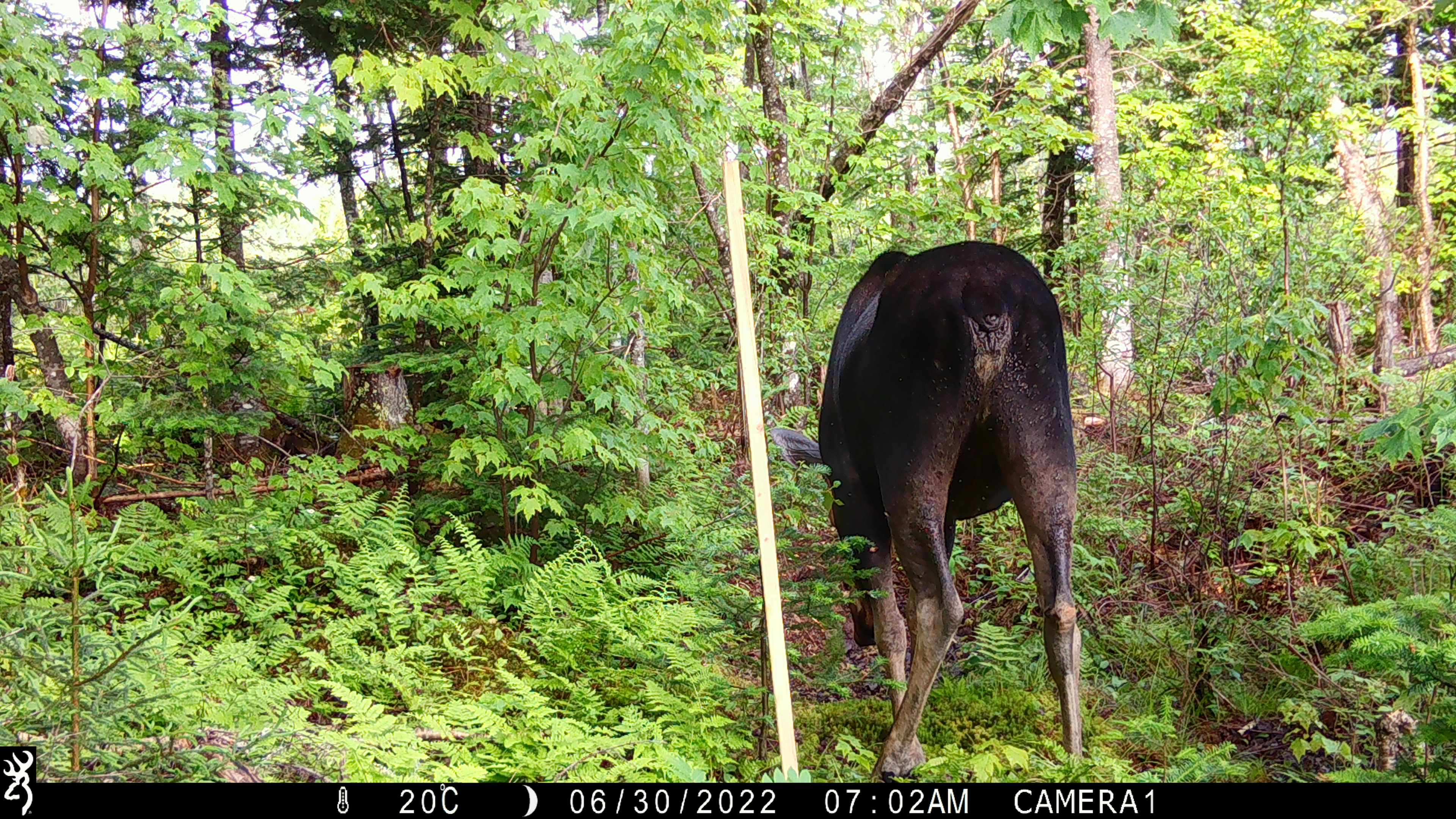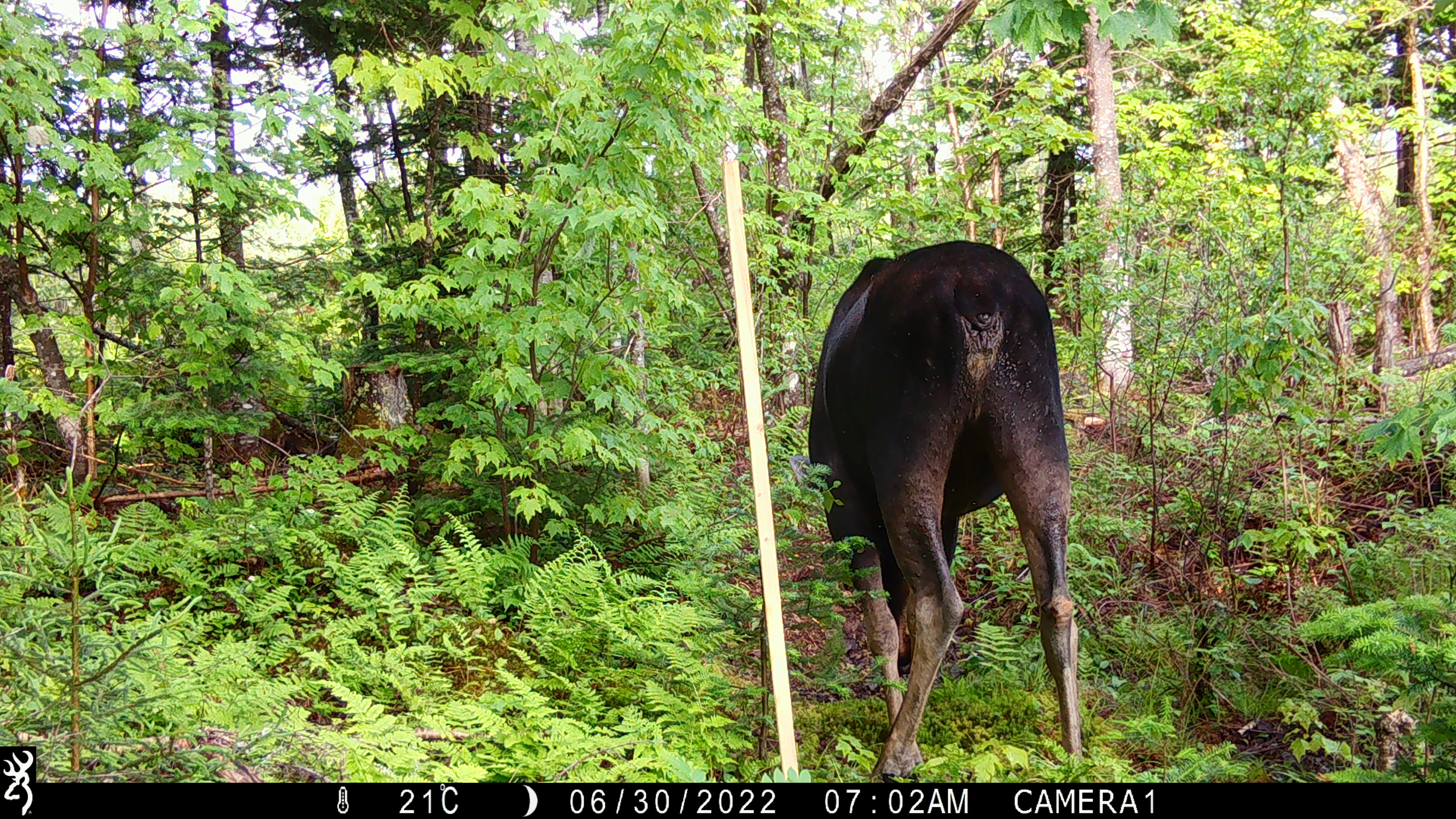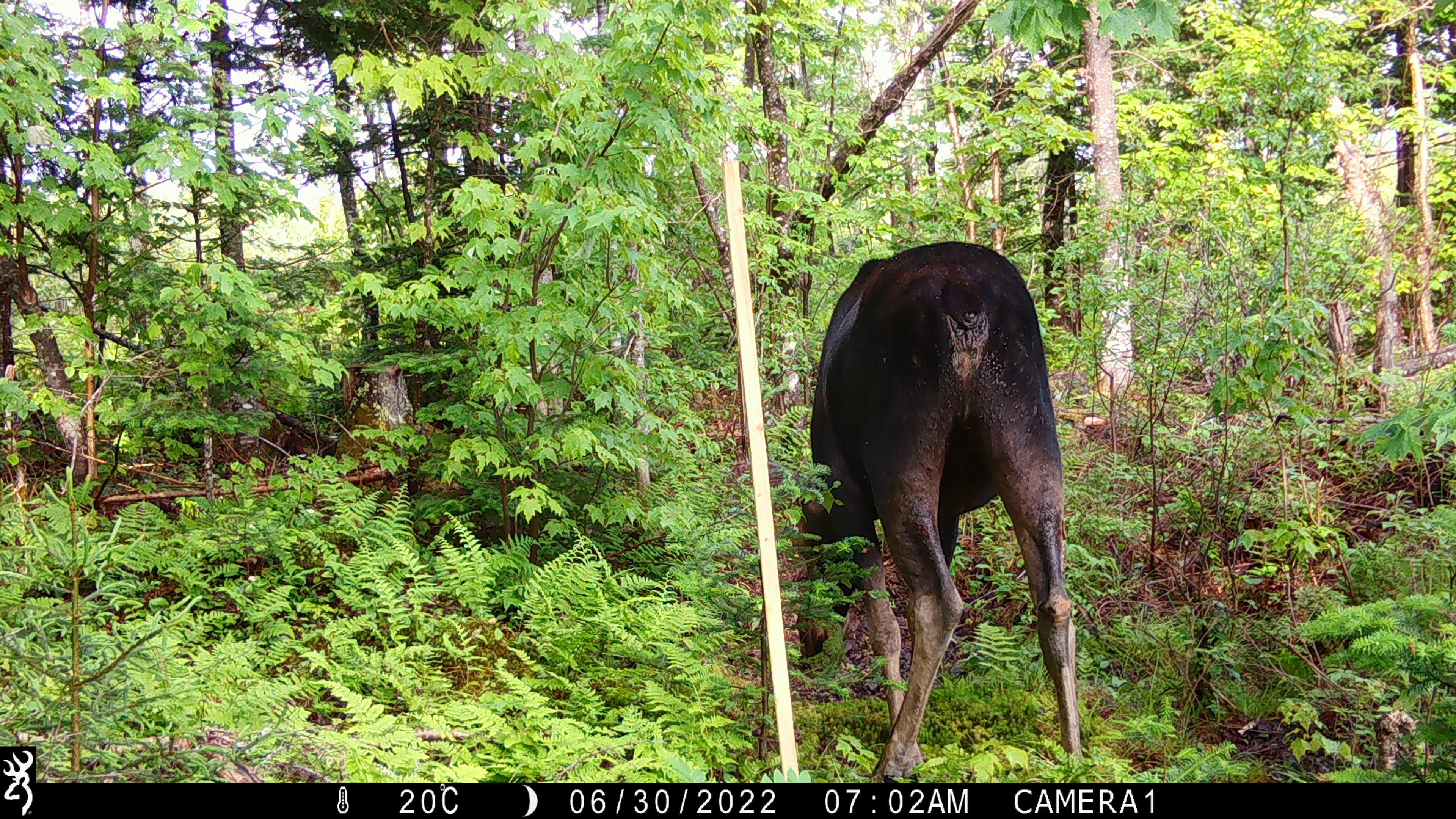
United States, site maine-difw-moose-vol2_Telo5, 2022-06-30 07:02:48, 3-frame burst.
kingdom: Animalia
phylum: Chordata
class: Mammalia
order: Artiodactyla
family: Cervidae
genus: Alces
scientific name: Alces alces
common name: moose